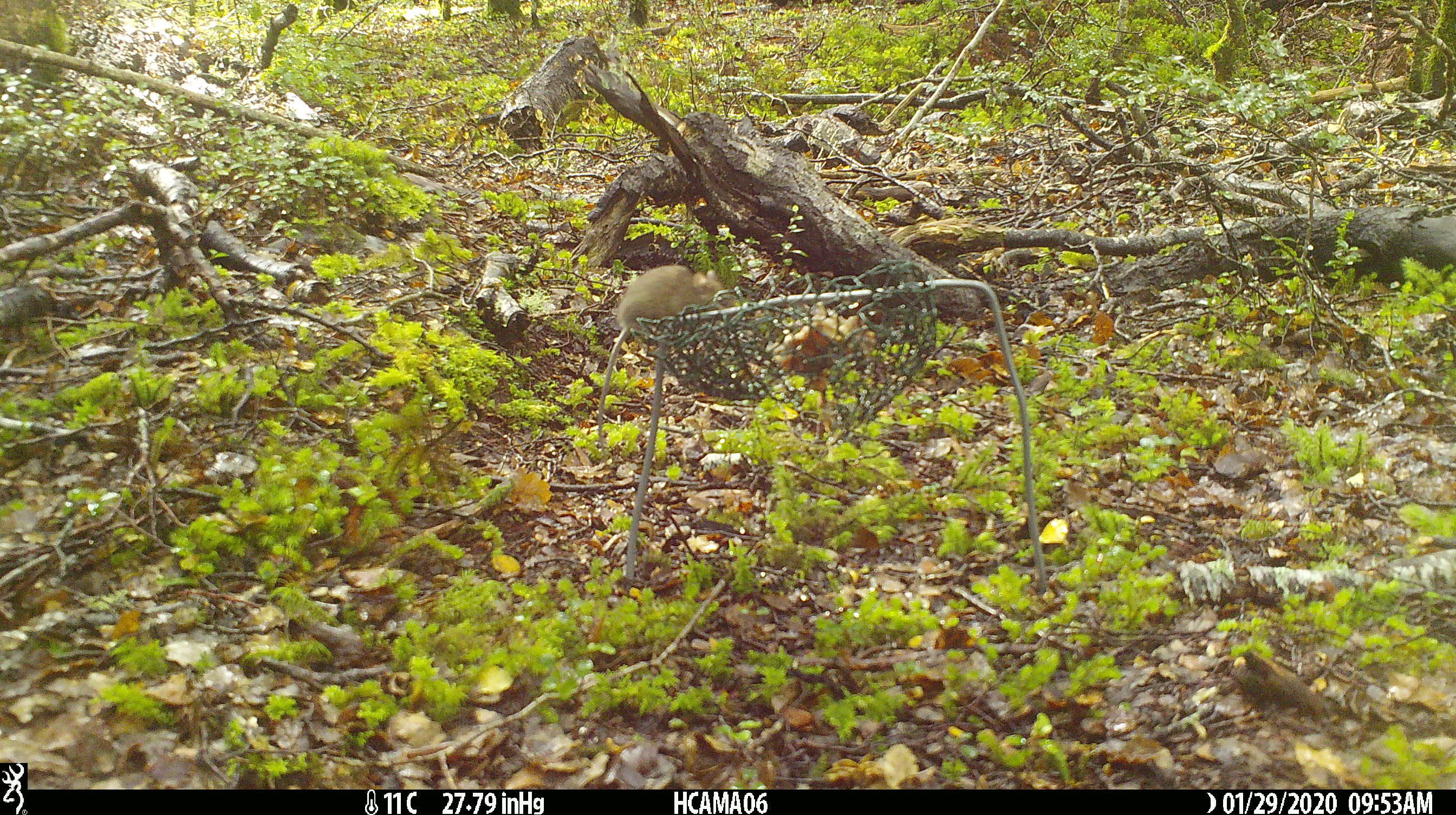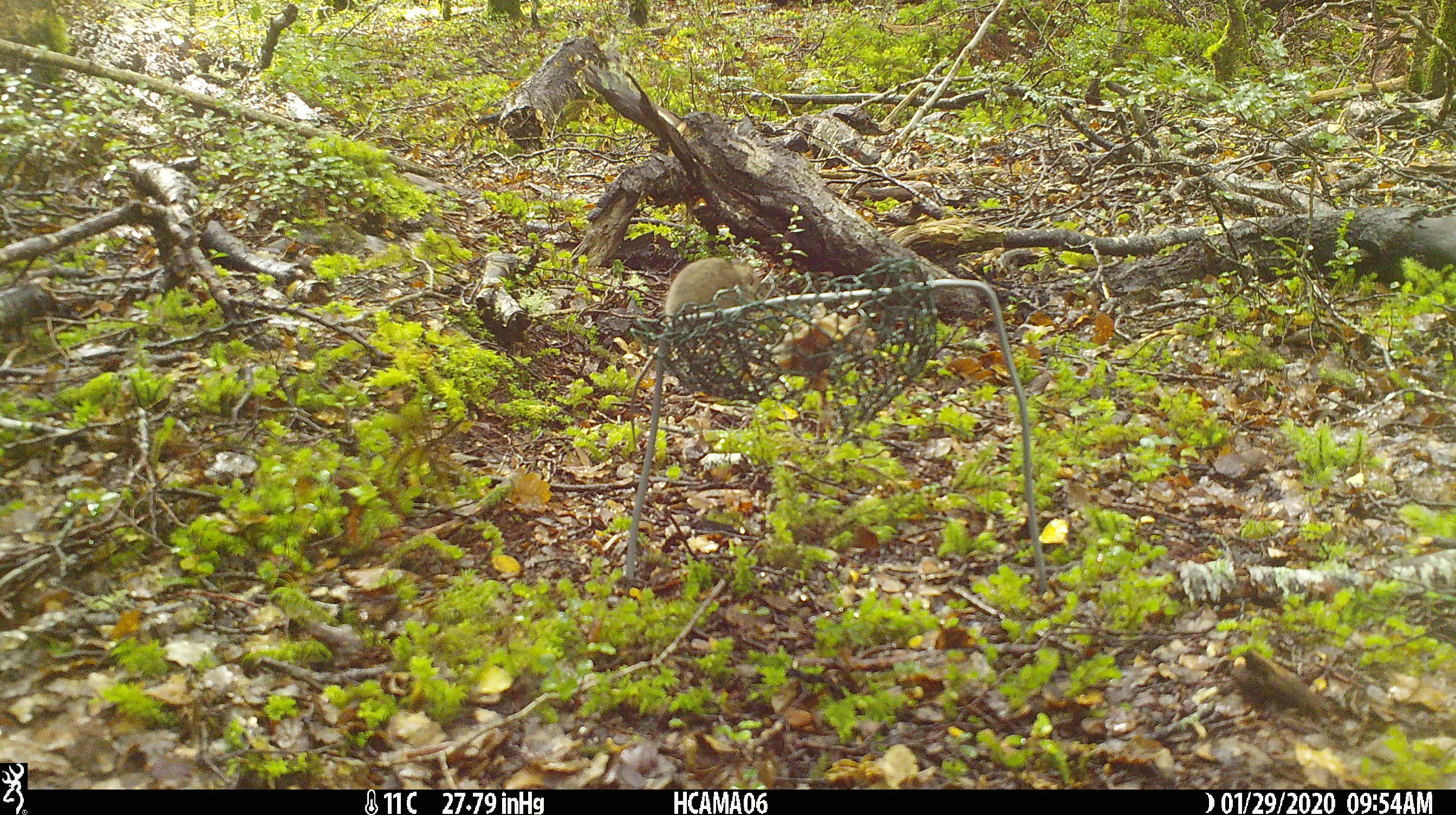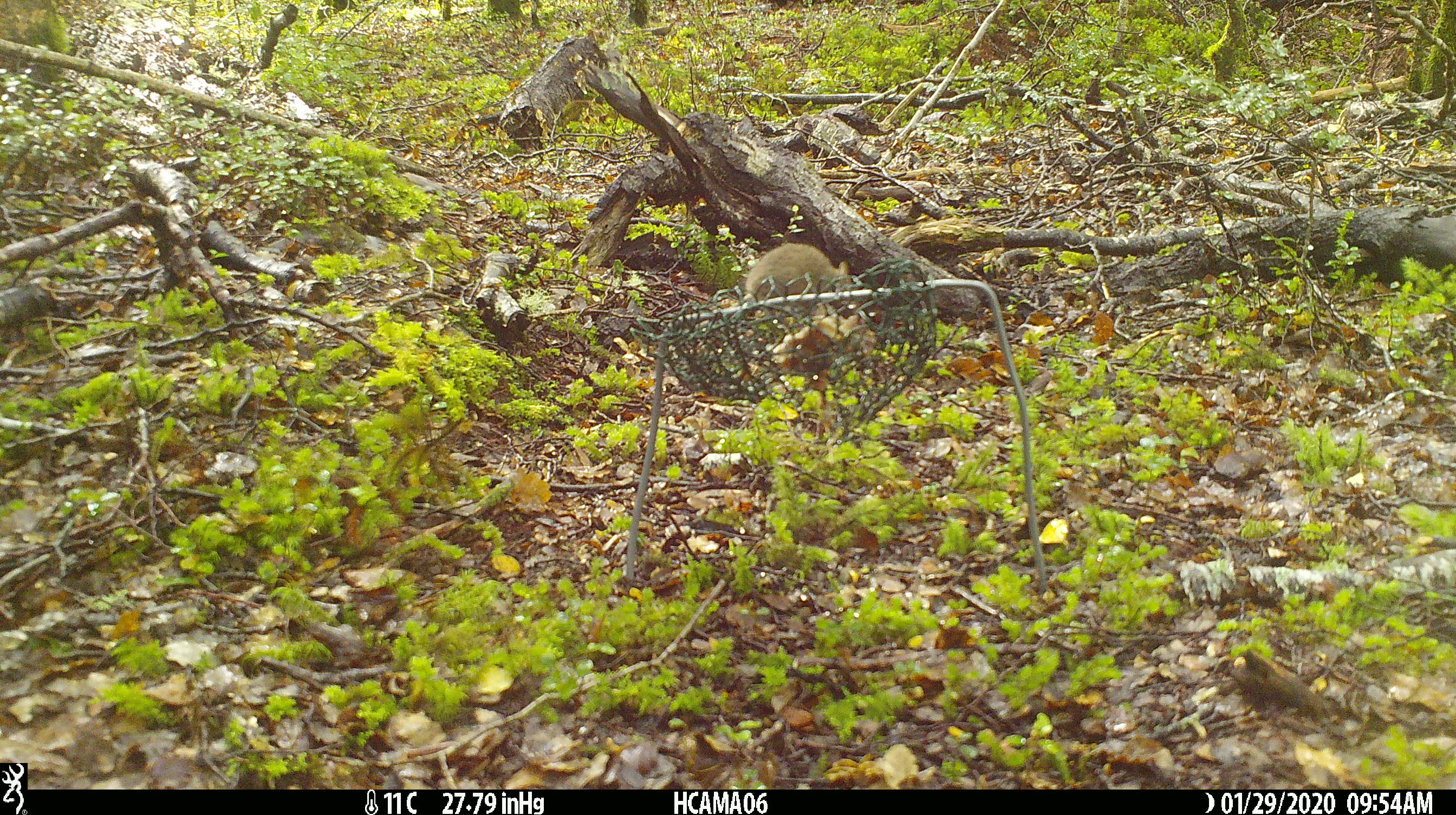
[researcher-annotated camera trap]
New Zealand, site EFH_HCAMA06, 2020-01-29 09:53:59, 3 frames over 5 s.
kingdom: Animalia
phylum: Chordata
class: Mammalia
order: Rodentia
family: Muridae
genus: Mus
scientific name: Mus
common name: mouse